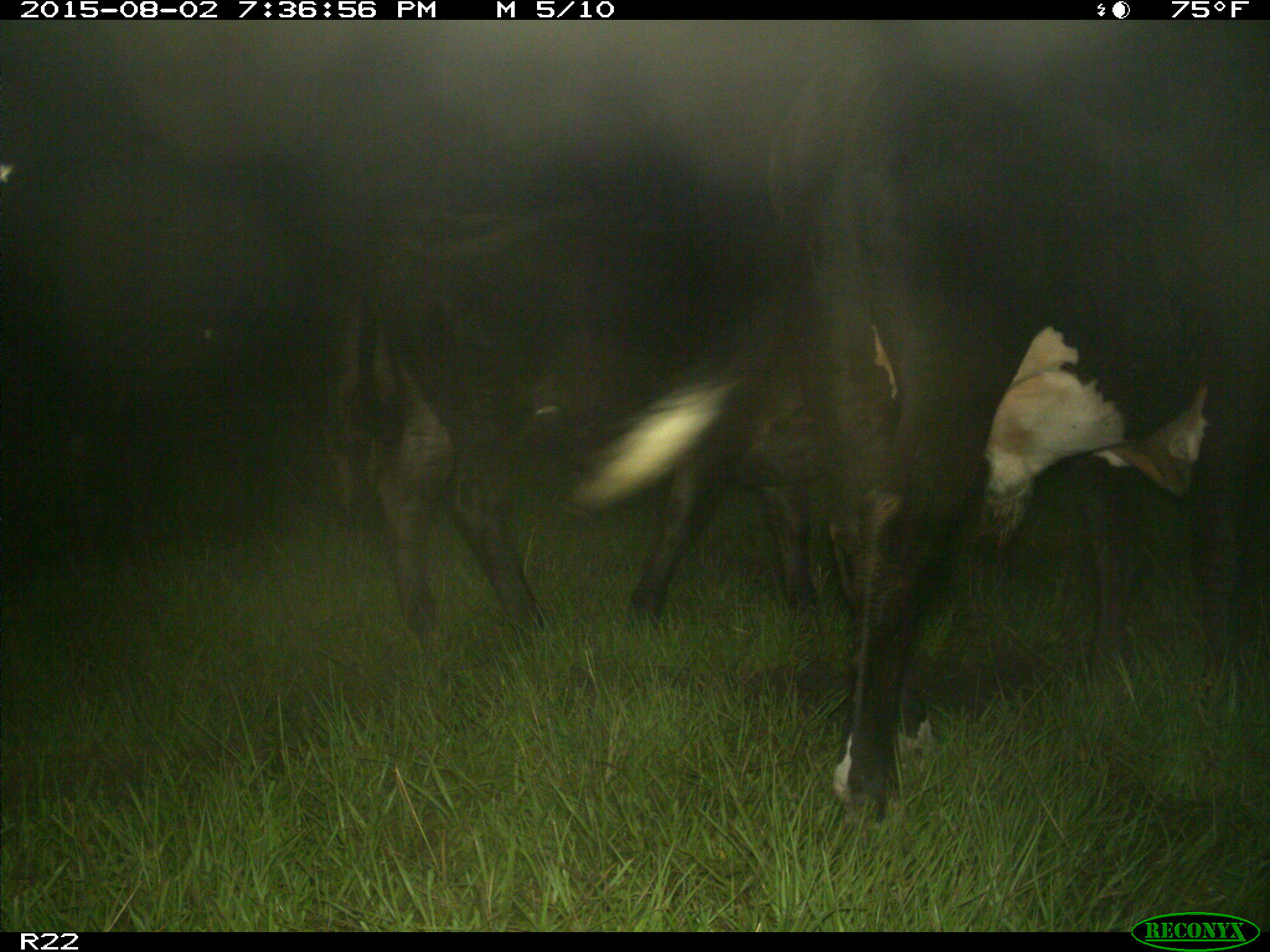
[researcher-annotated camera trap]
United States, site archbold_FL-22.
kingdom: Animalia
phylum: Chordata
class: Mammalia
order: Artiodactyla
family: Bovidae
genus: Bos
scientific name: Bos taurus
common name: domestic cow